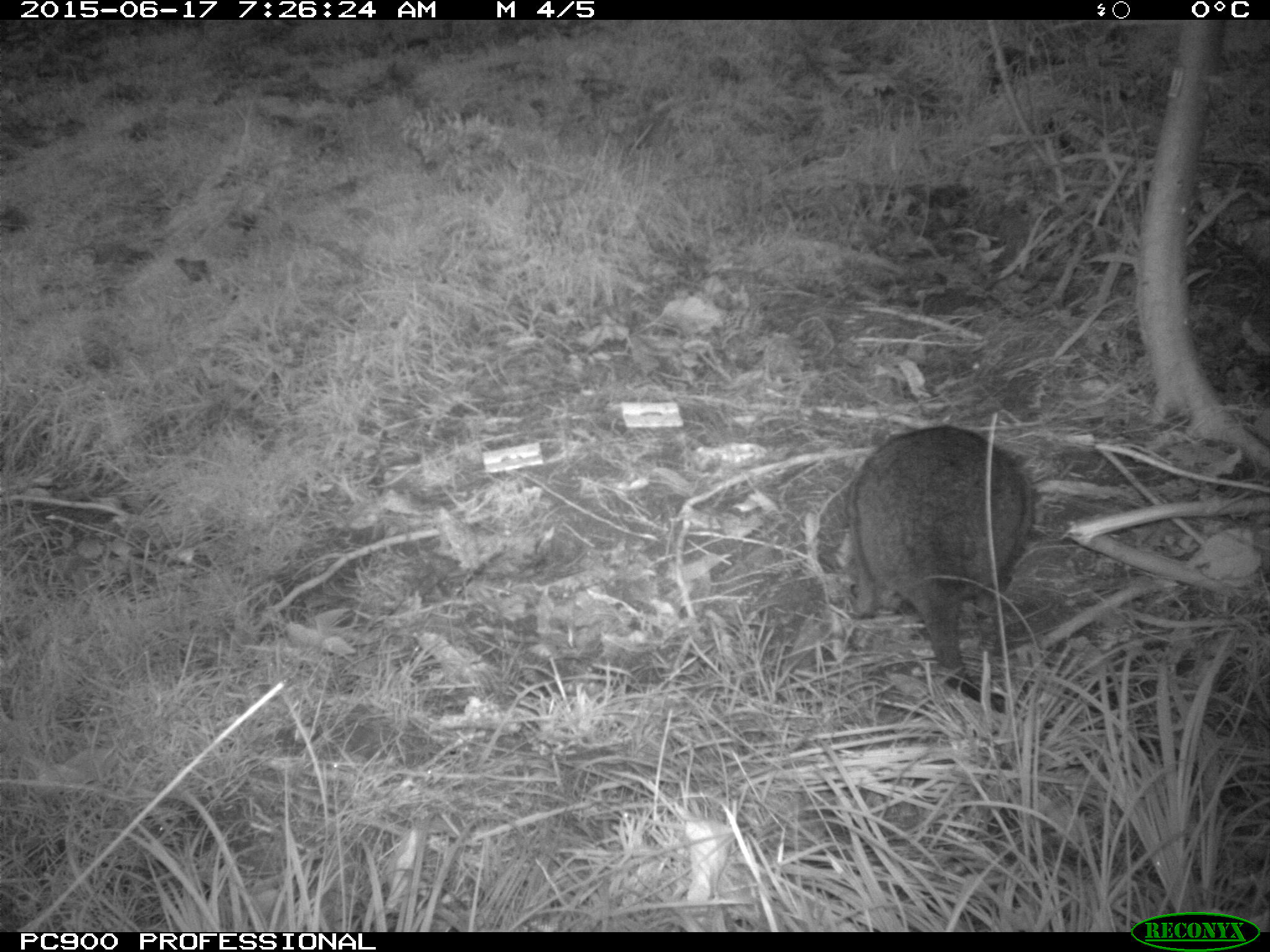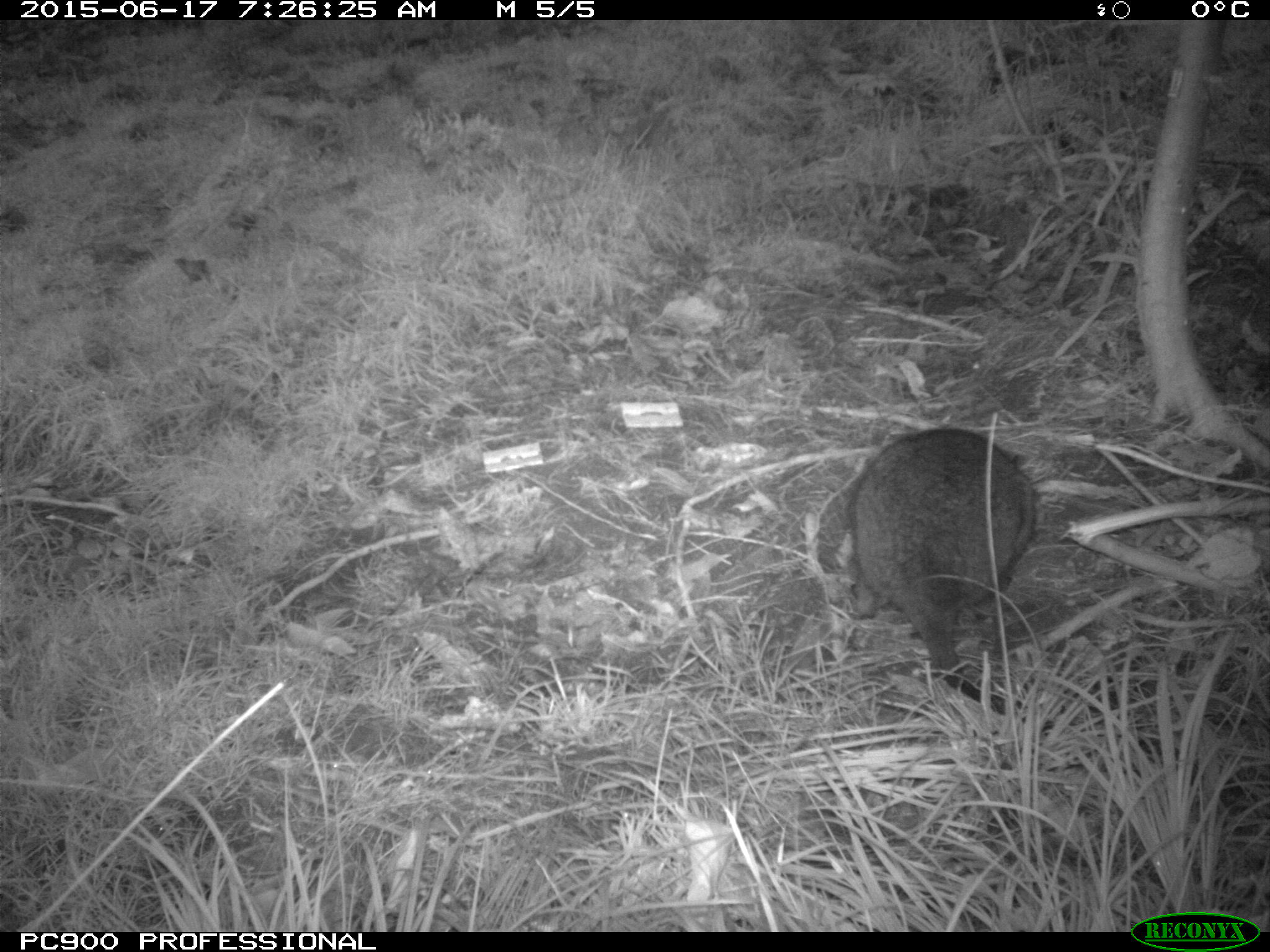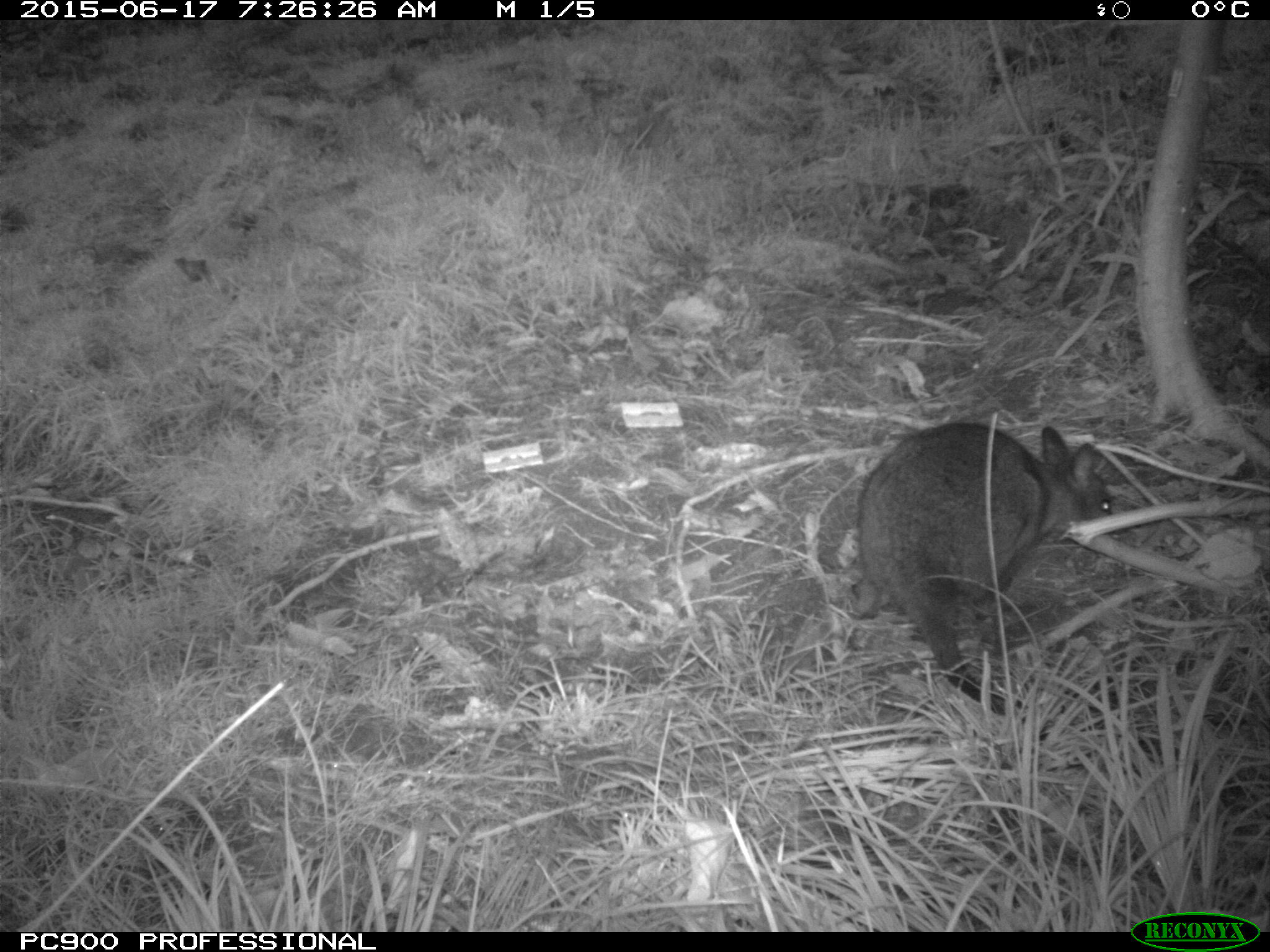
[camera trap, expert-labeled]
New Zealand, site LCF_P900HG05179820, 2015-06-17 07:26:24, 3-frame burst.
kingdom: Animalia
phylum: Chordata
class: Mammalia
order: Diprotodontia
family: Macropodidae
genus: Notamacropus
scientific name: Notamacropus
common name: wallaby